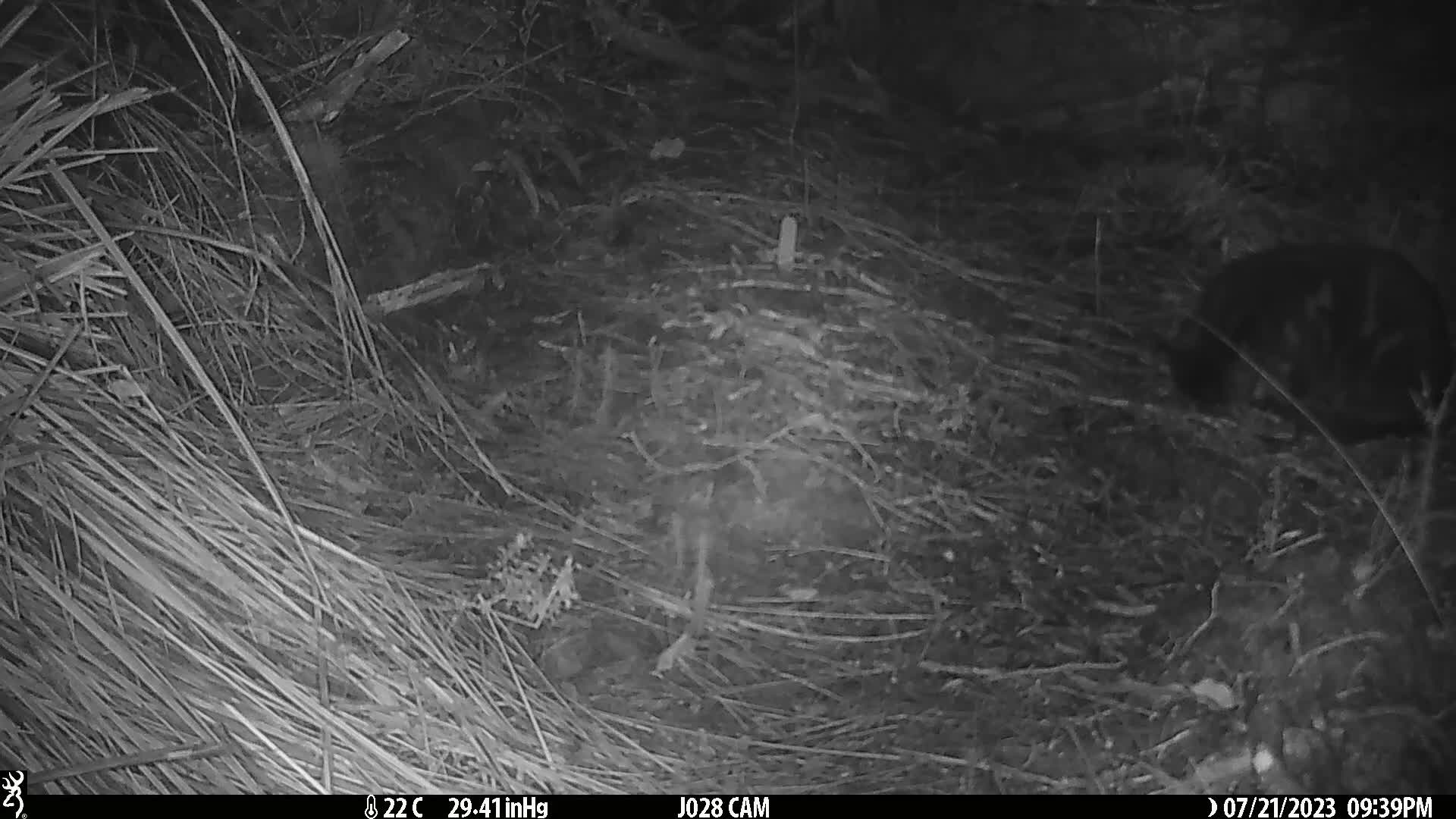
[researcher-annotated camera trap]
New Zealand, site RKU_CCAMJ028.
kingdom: Animalia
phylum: Chordata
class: Mammalia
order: Carnivora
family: Felidae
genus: Felis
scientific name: Felis catus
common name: domestic cat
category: cat